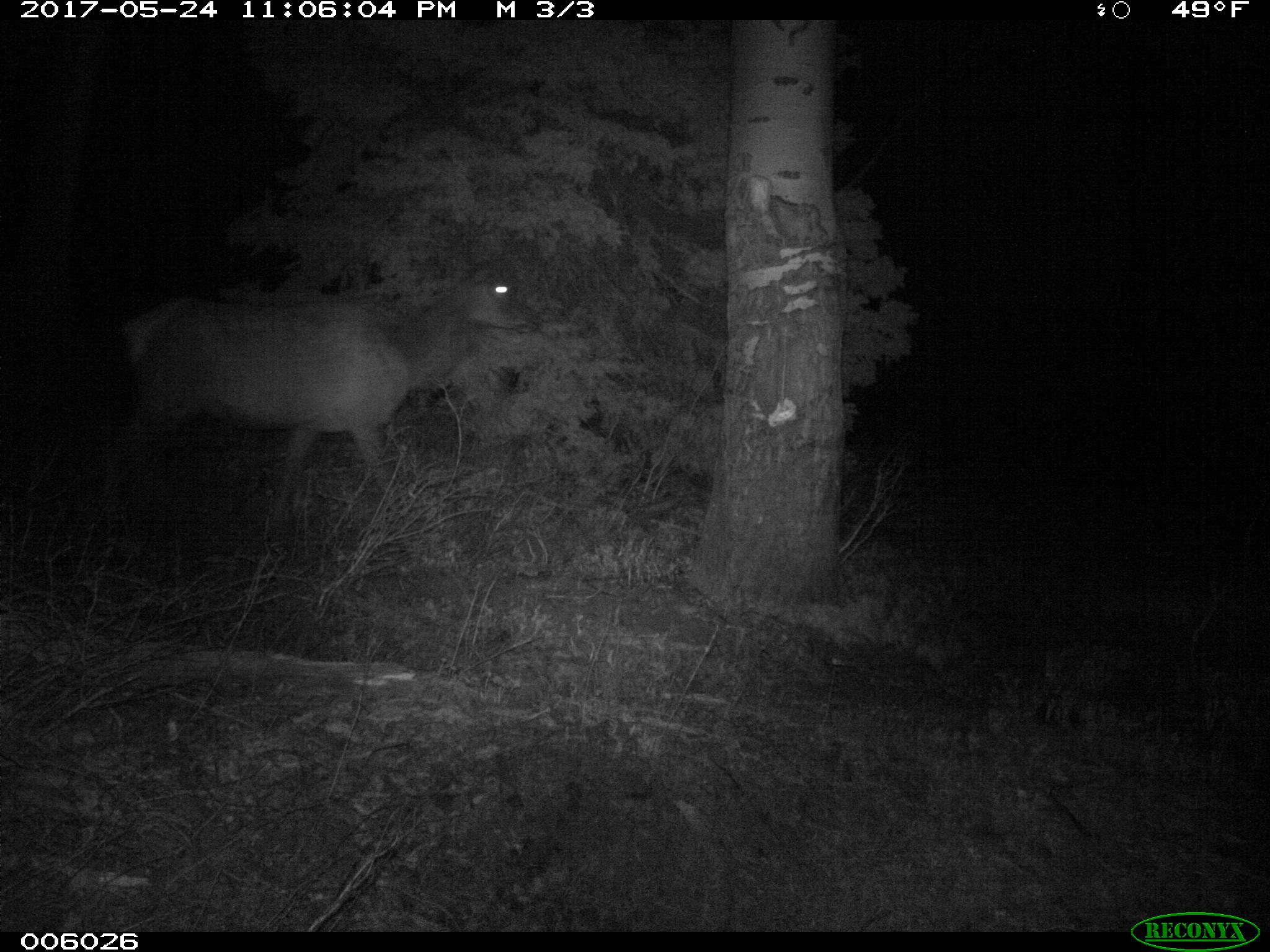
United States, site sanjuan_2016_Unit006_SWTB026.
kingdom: Animalia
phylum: Chordata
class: Mammalia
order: Artiodactyla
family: Cervidae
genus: Cervus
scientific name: Cervus elaphus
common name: red deer